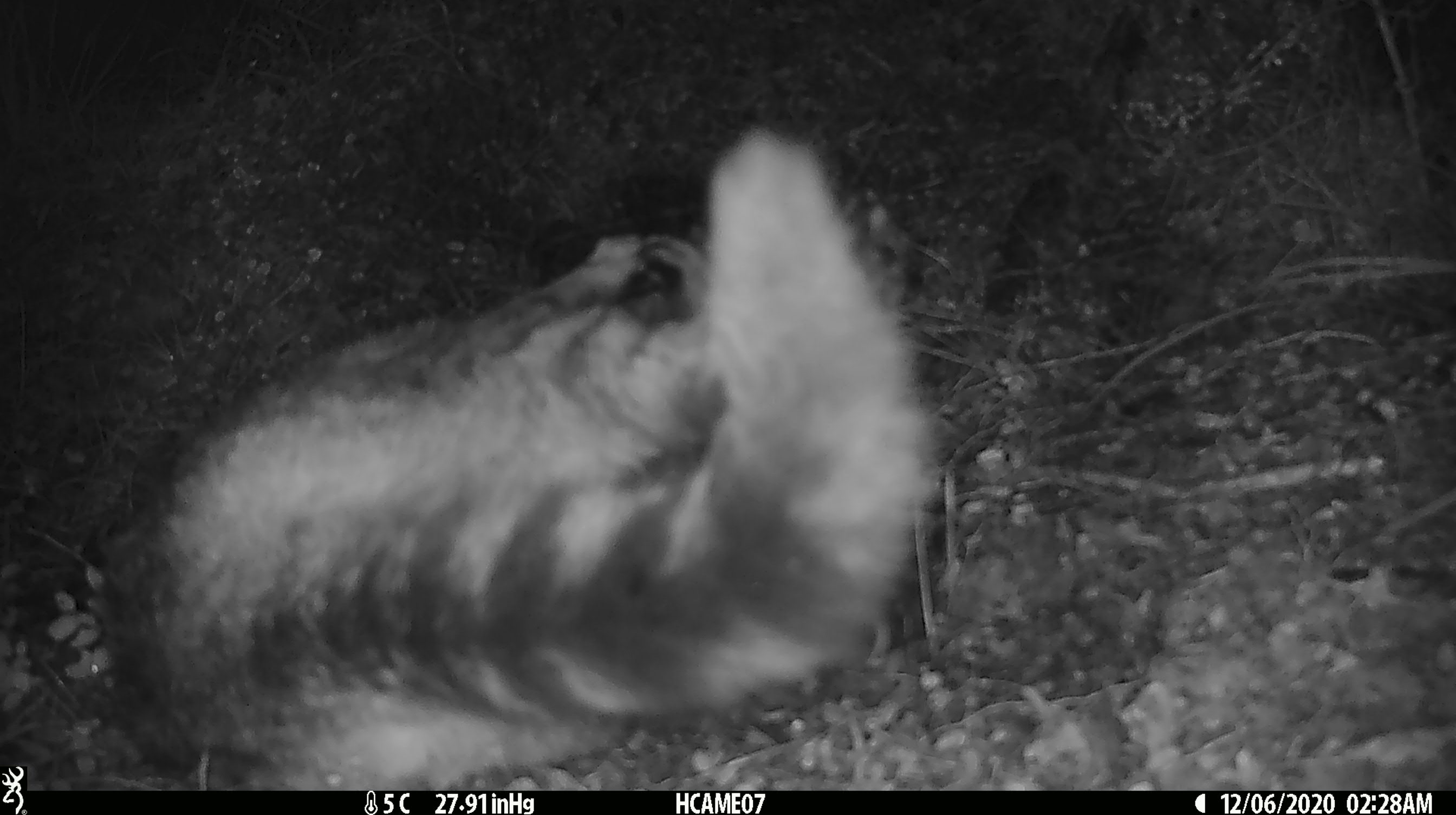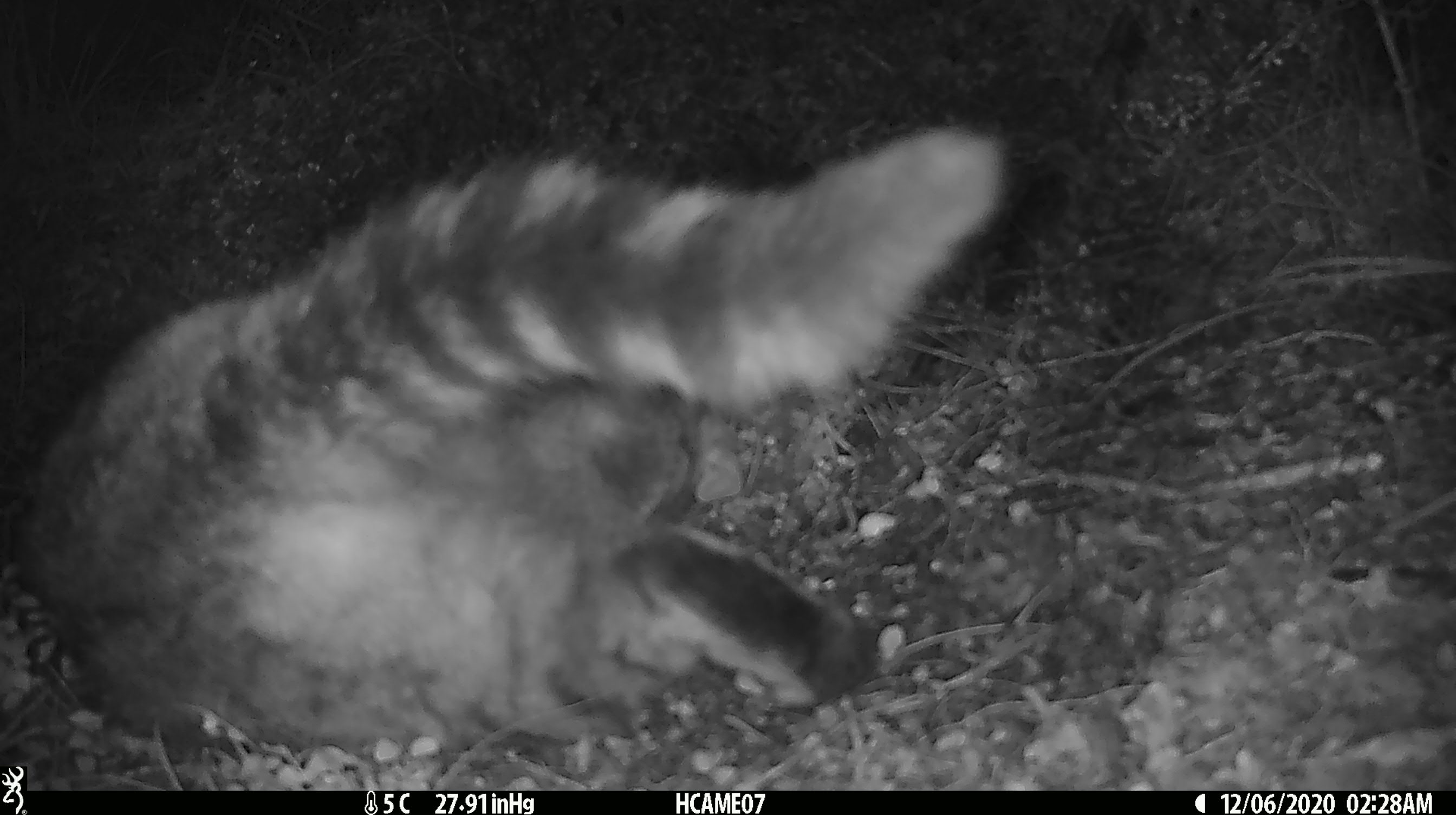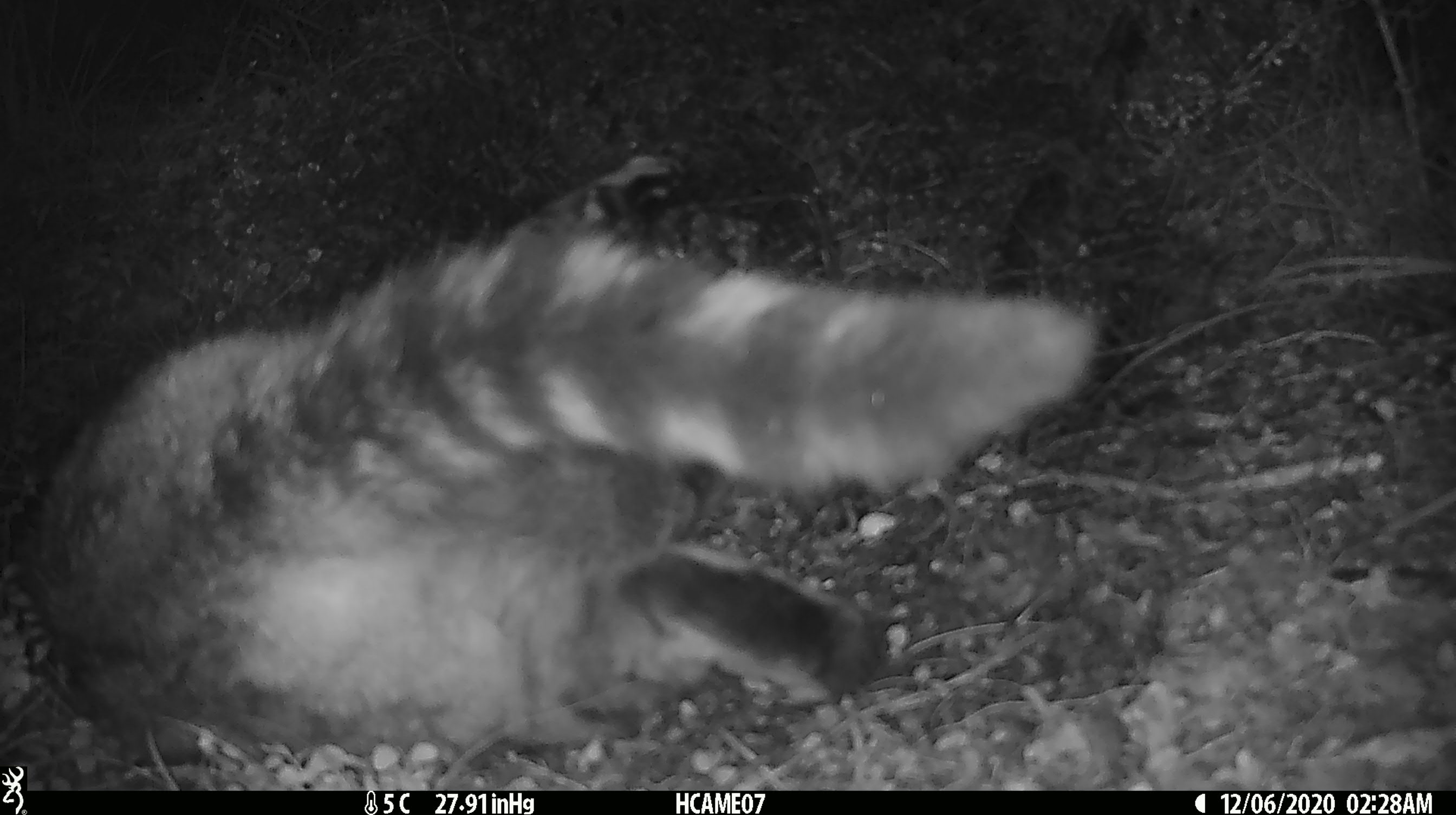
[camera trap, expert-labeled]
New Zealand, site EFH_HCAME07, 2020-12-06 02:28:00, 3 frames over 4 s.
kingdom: Animalia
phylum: Chordata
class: Mammalia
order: Carnivora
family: Felidae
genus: Felis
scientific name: Felis catus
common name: domestic cat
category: cat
Cat (domestic cat) (Felis catus).